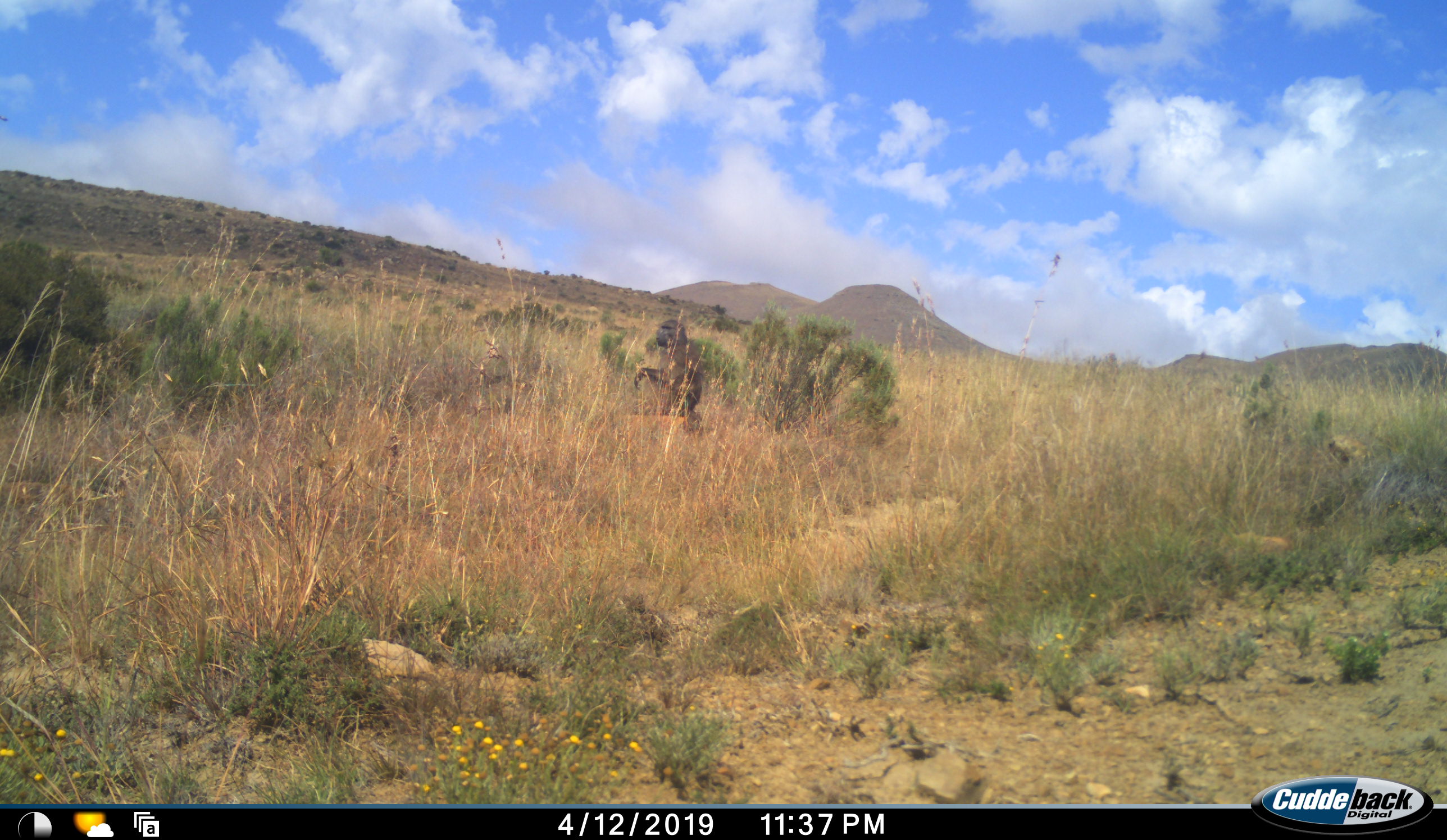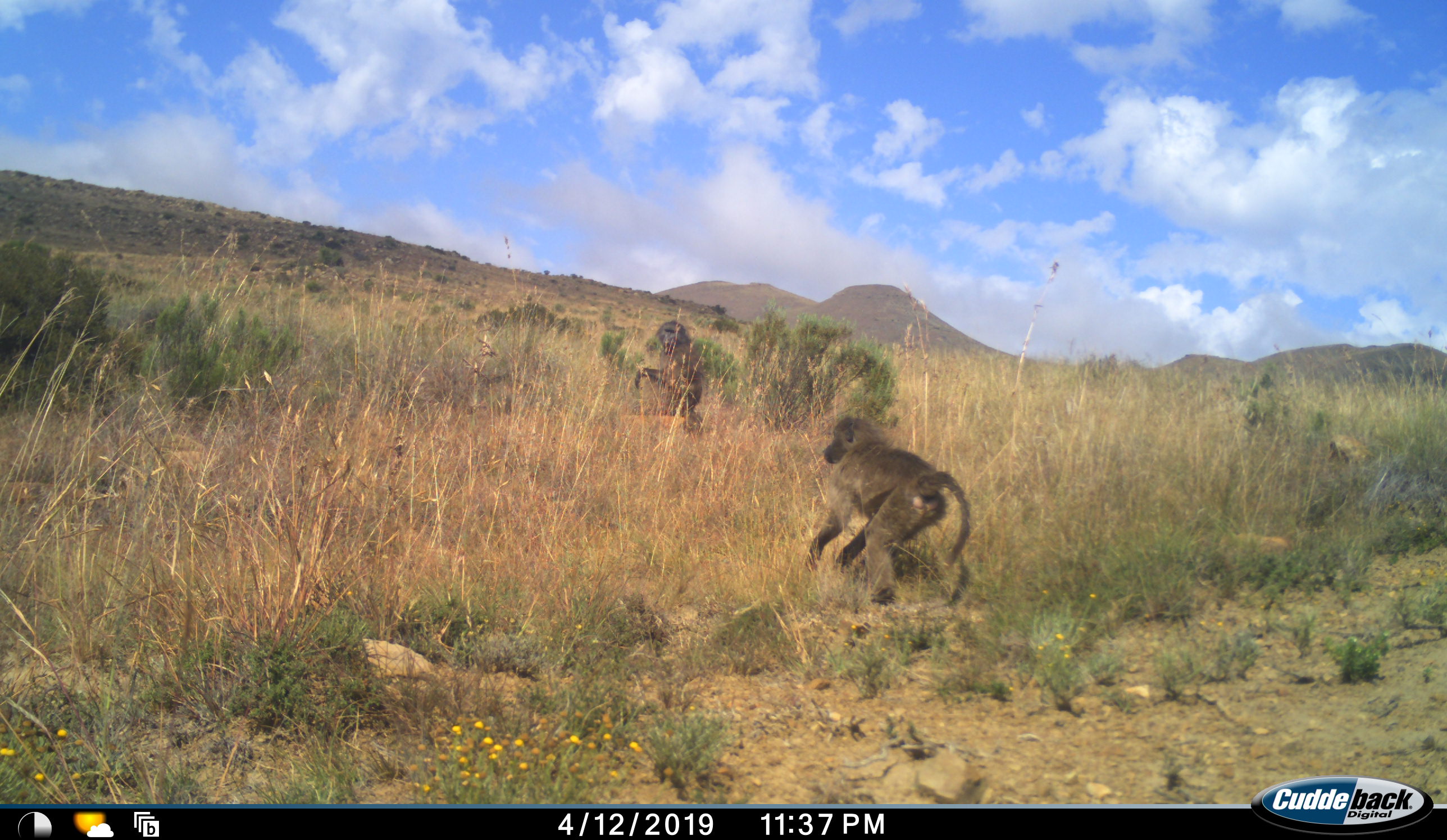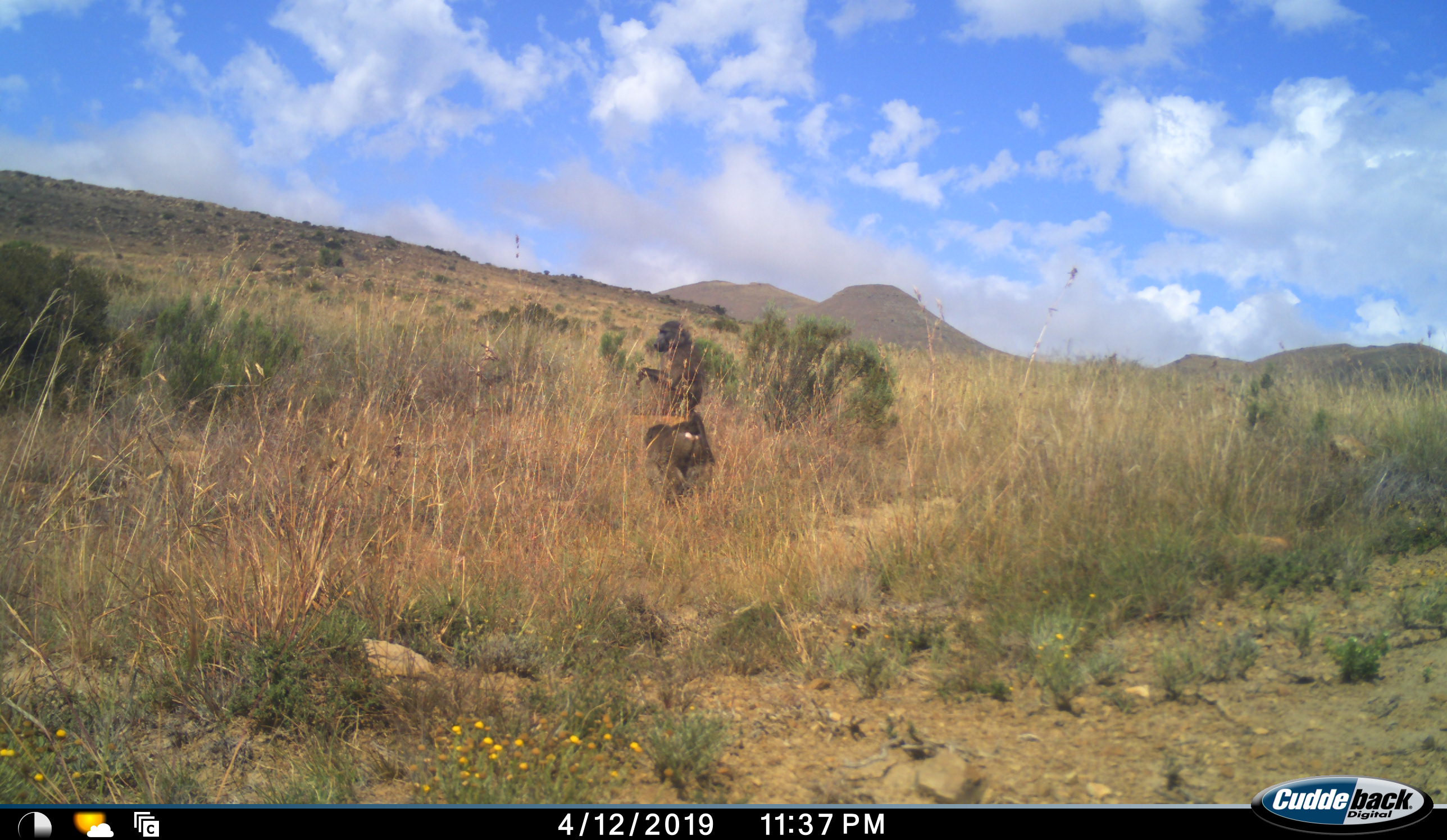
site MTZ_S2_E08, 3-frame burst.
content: unidentified animal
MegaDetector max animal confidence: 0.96